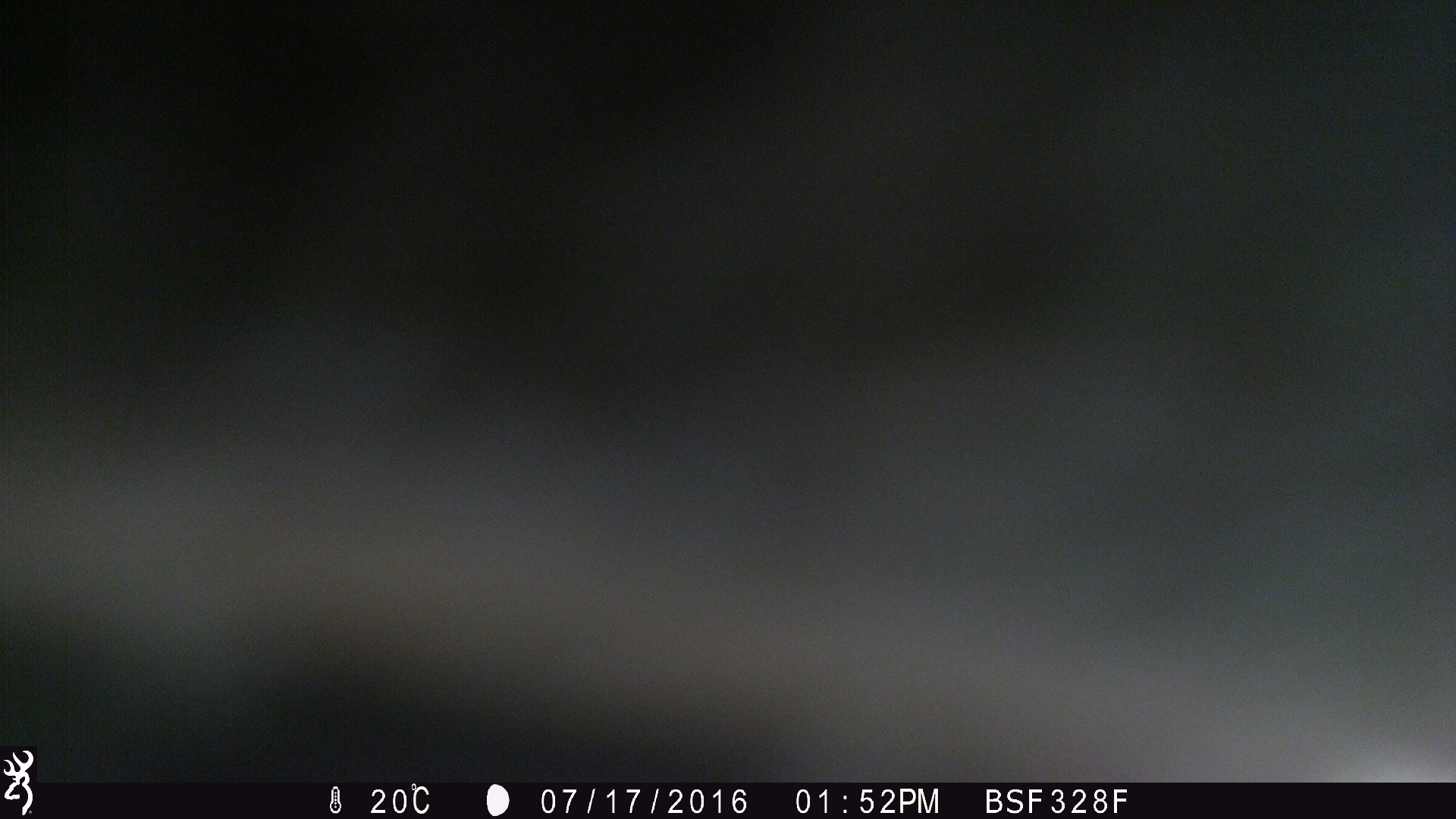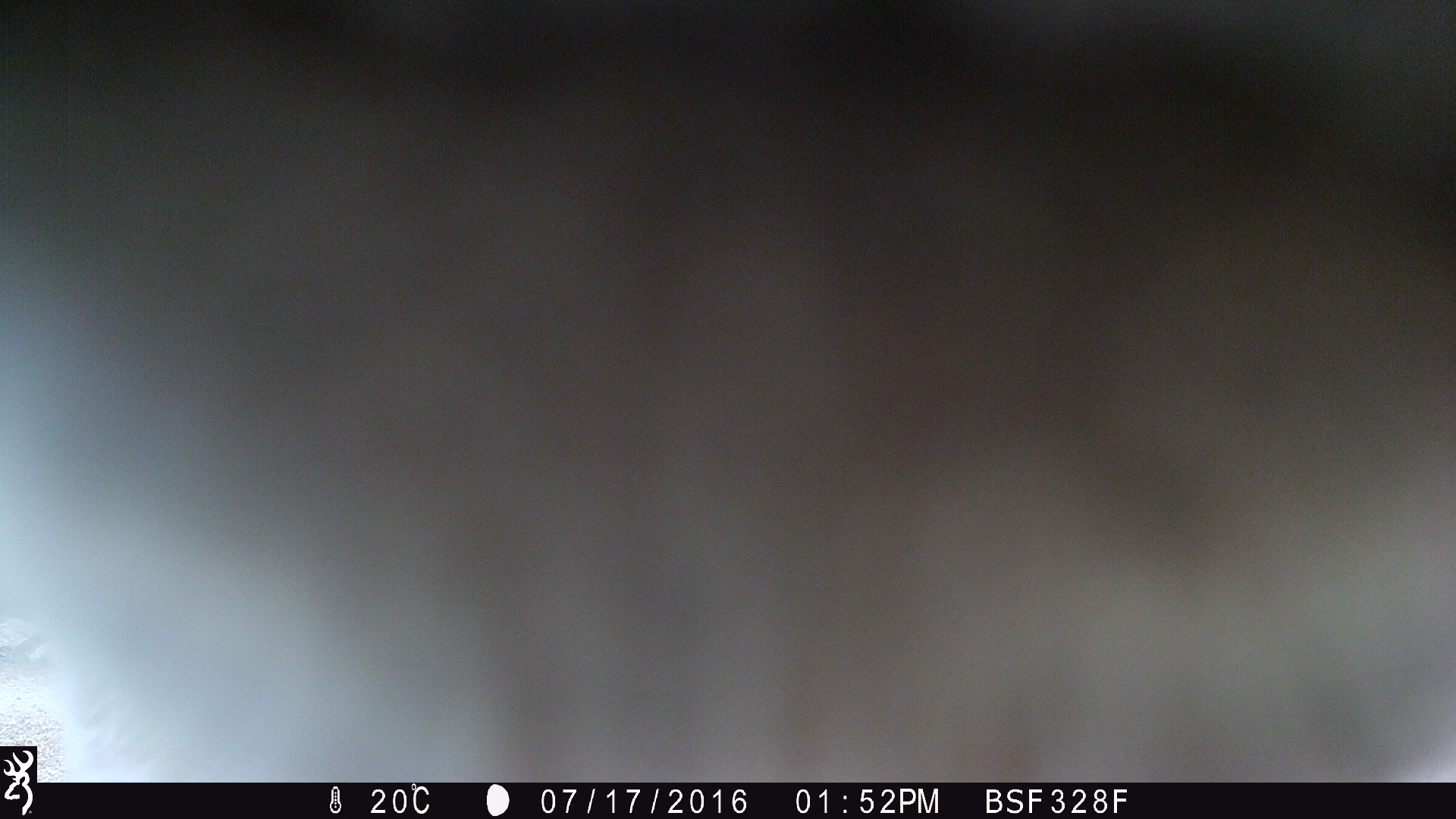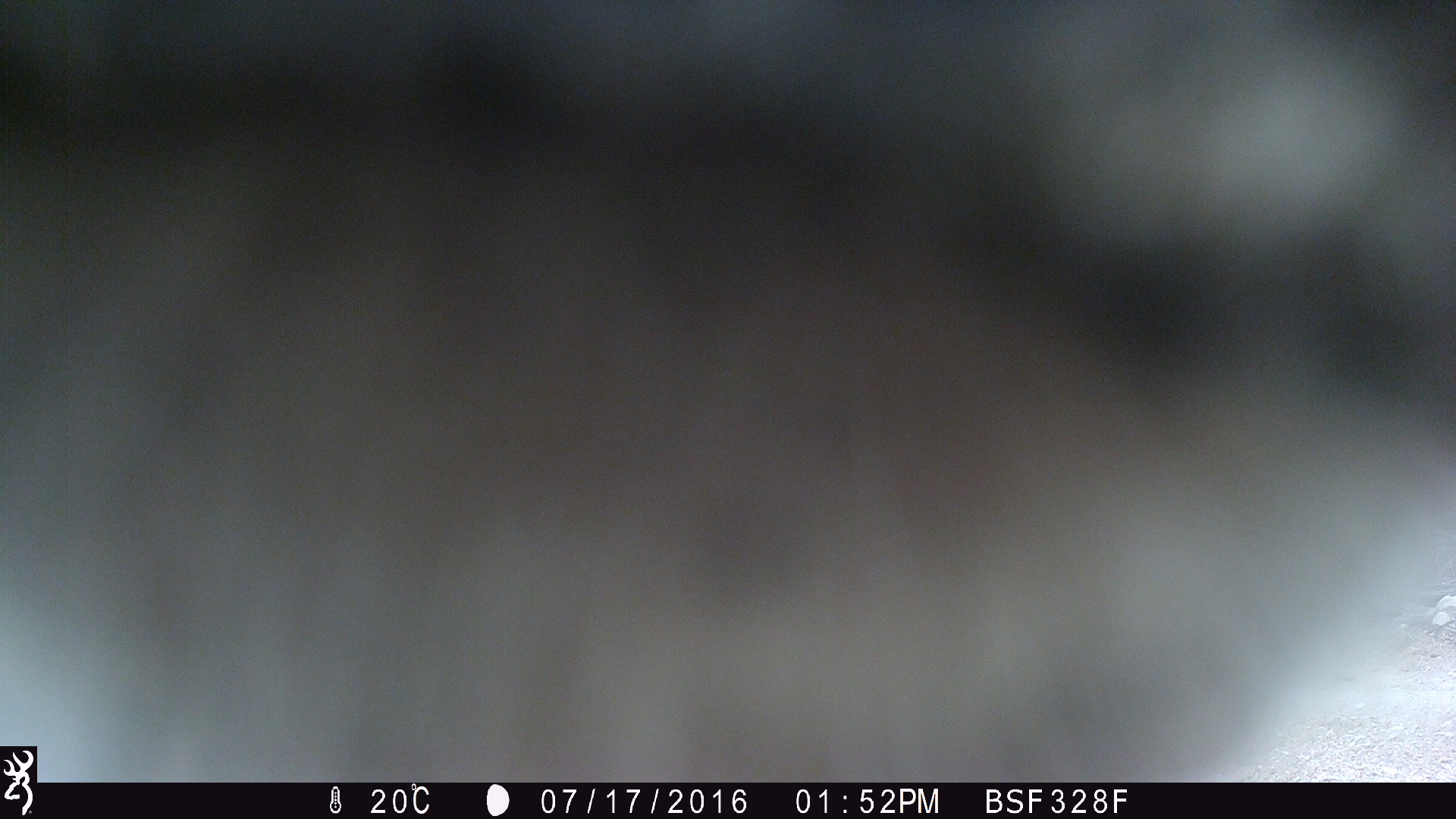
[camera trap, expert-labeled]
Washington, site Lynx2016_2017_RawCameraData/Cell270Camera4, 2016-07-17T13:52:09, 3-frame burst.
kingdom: Animalia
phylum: Chordata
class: Mammalia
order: Artiodactyla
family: Bovidae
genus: Bos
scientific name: Bos taurus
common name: domestic cattle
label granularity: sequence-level